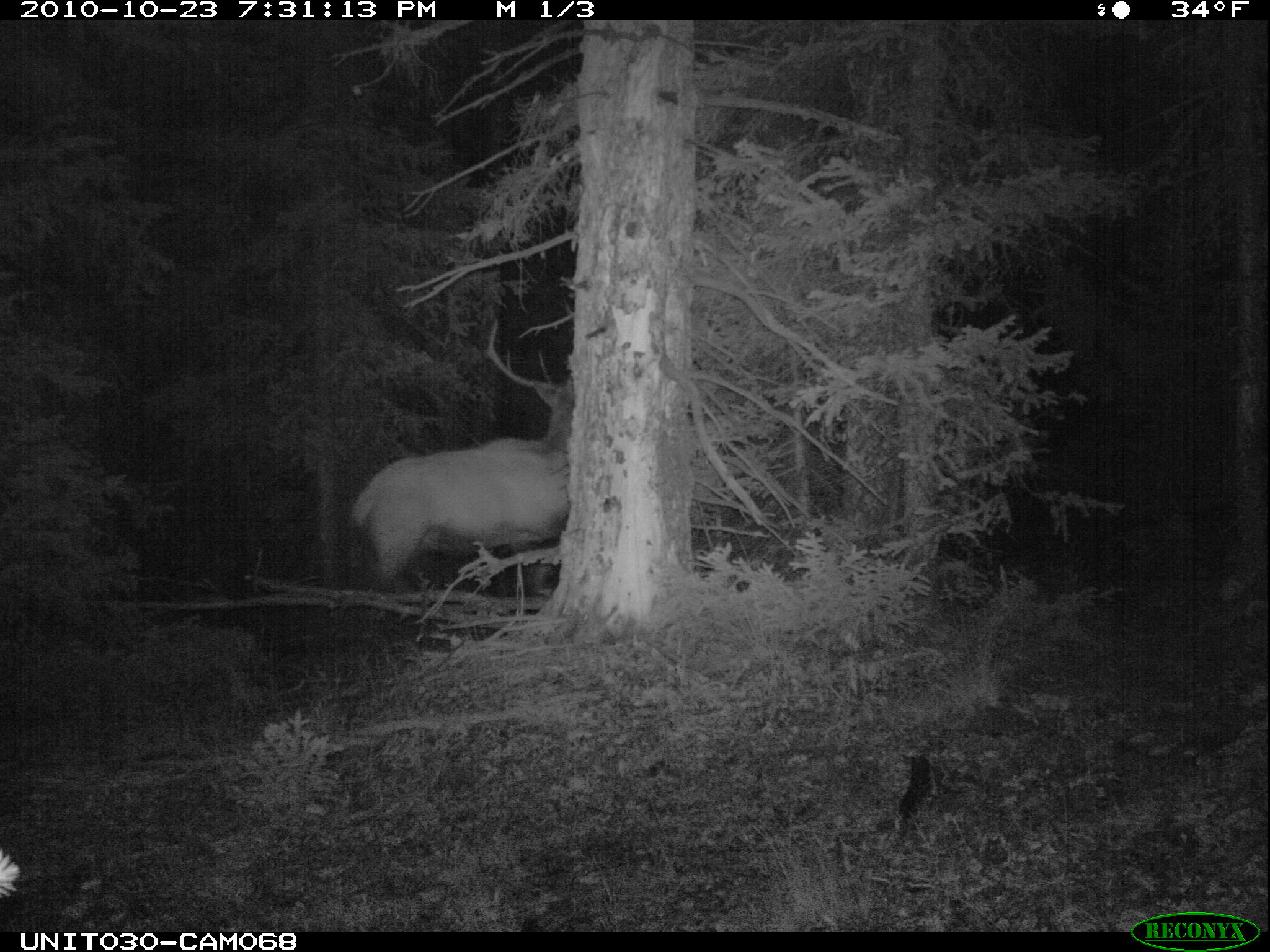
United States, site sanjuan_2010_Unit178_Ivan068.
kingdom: Animalia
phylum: Chordata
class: Mammalia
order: Artiodactyla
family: Cervidae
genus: Cervus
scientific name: Cervus elaphus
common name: red deer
Cervus elaphus (red deer).